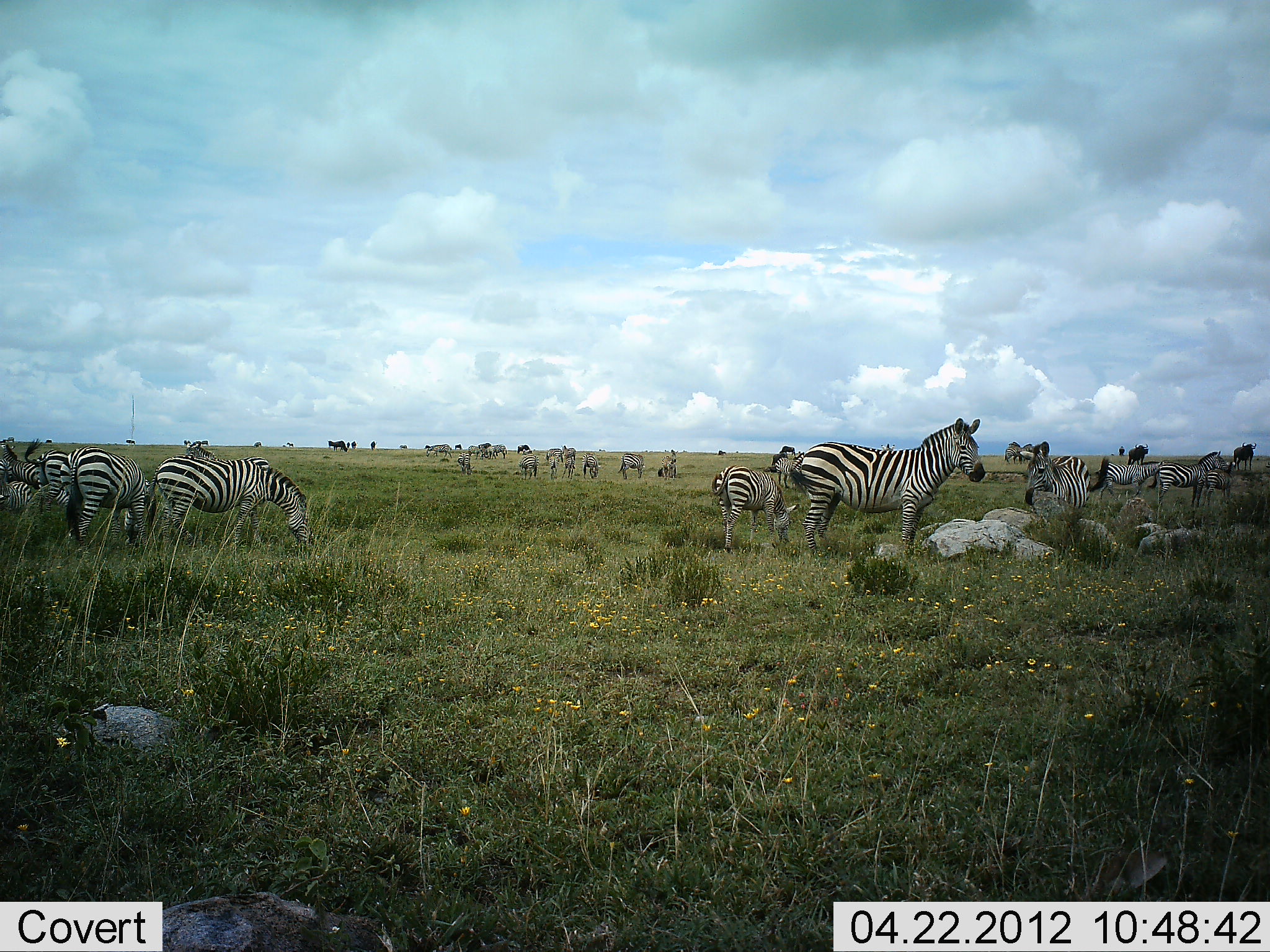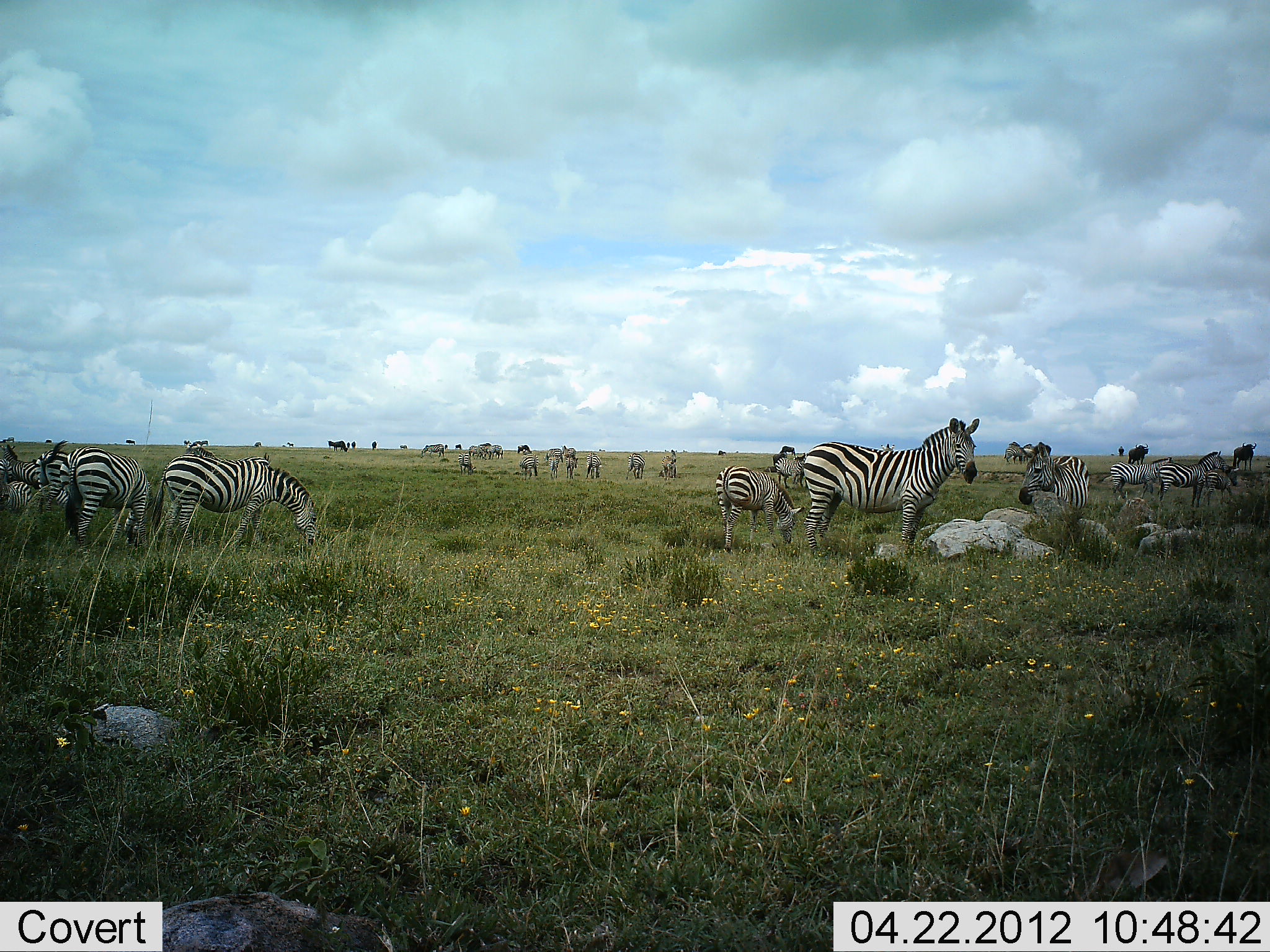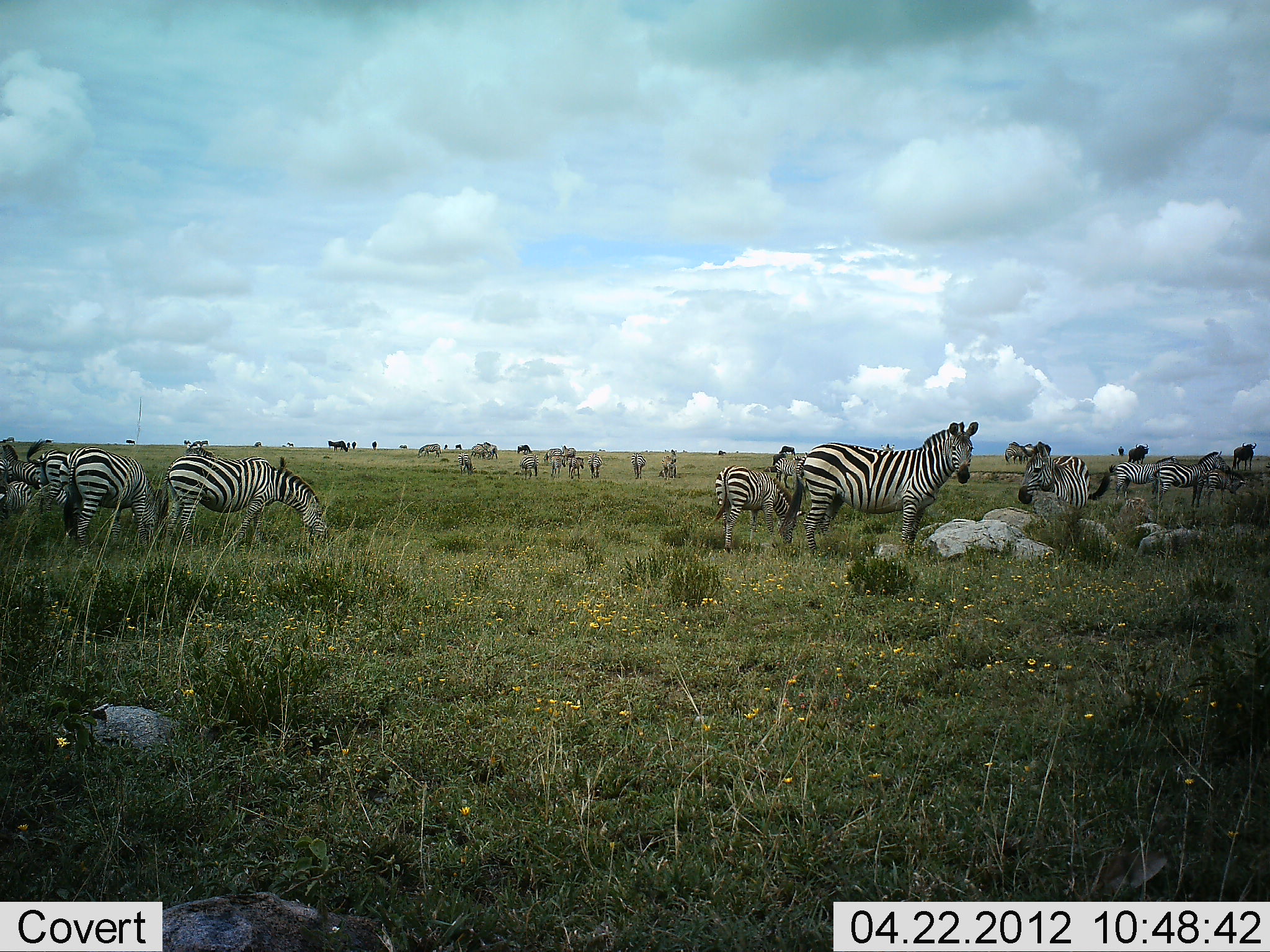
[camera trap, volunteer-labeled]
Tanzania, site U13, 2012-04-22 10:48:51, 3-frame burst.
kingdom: Animalia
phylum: Chordata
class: Mammalia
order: Perissodactyla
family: Equidae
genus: Equus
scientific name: Equus quagga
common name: plains zebra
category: zebra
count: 11-50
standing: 79%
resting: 8%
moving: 25%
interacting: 12%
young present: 17%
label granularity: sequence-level